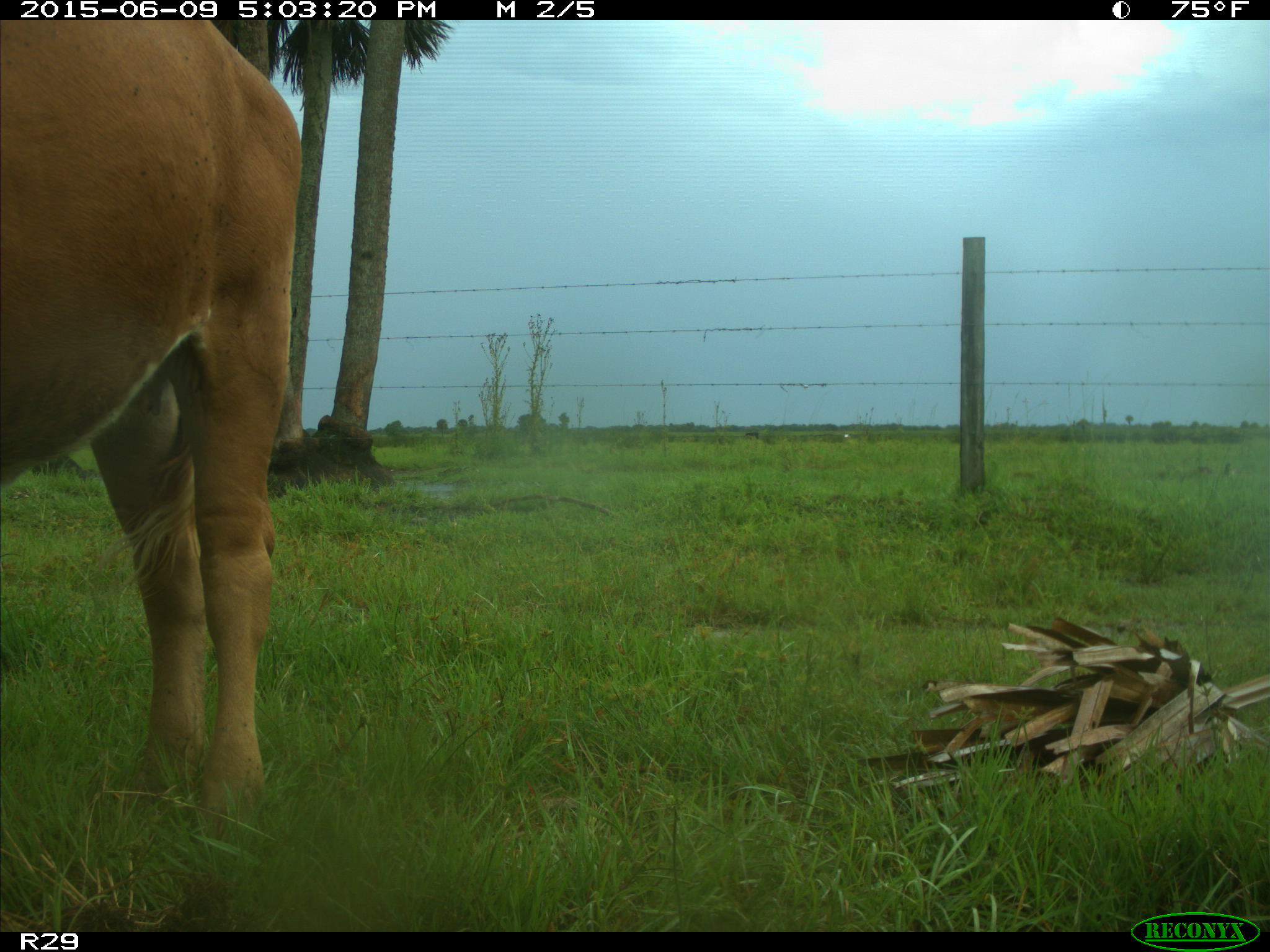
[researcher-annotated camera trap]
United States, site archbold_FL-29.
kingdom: Animalia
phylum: Chordata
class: Mammalia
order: Artiodactyla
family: Bovidae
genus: Bos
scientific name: Bos taurus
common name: domestic cow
Bos taurus (domestic cow).